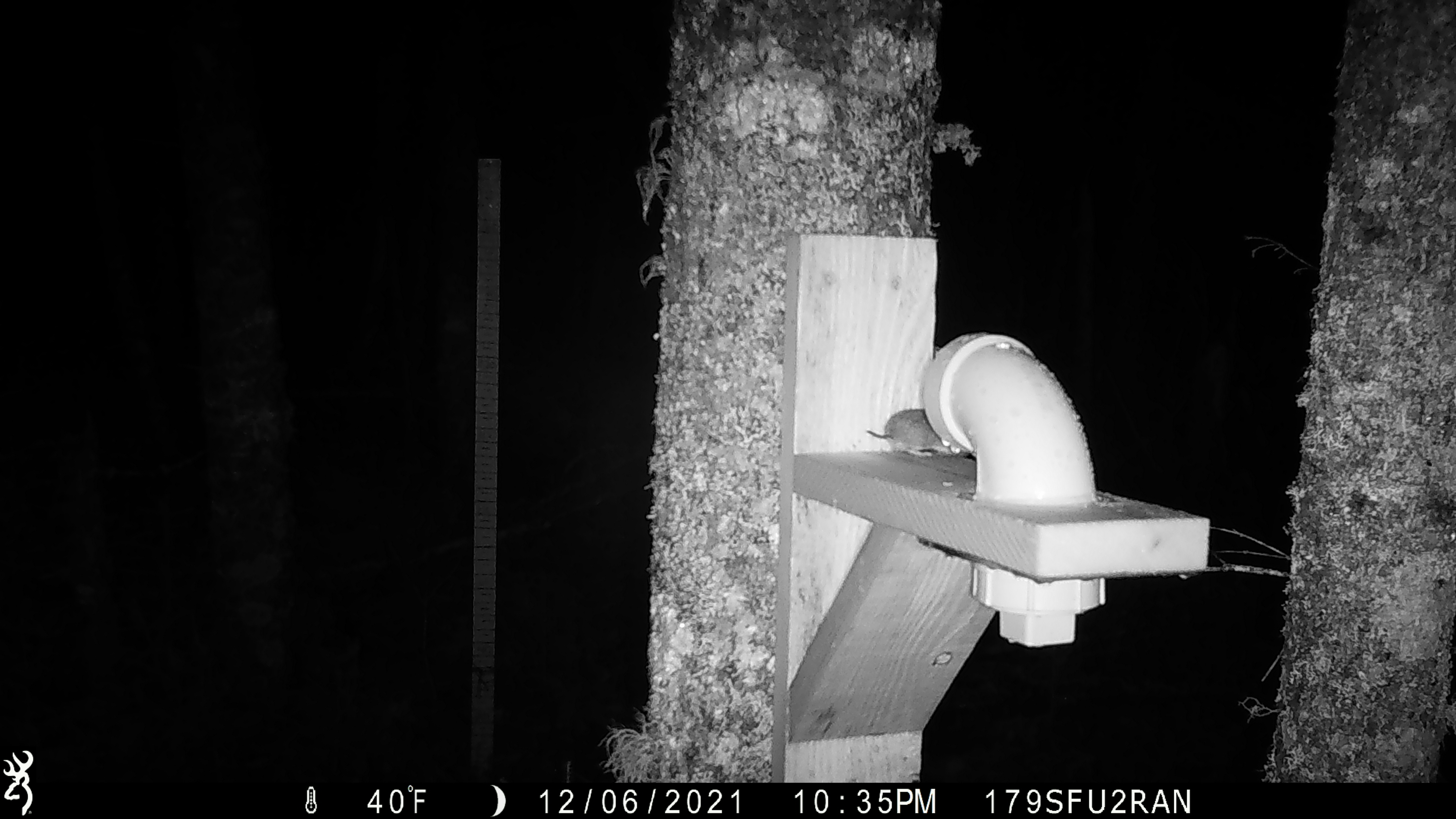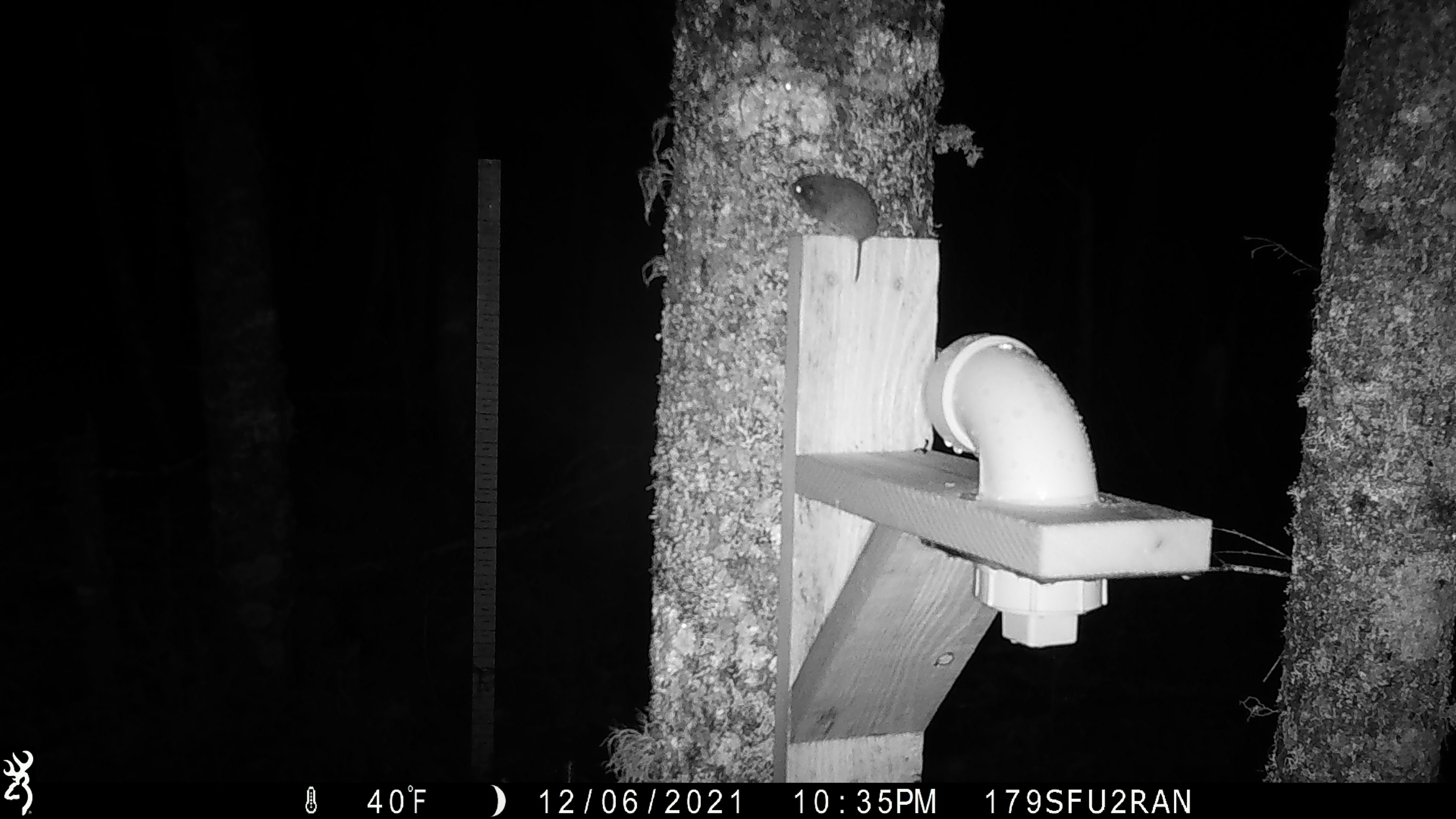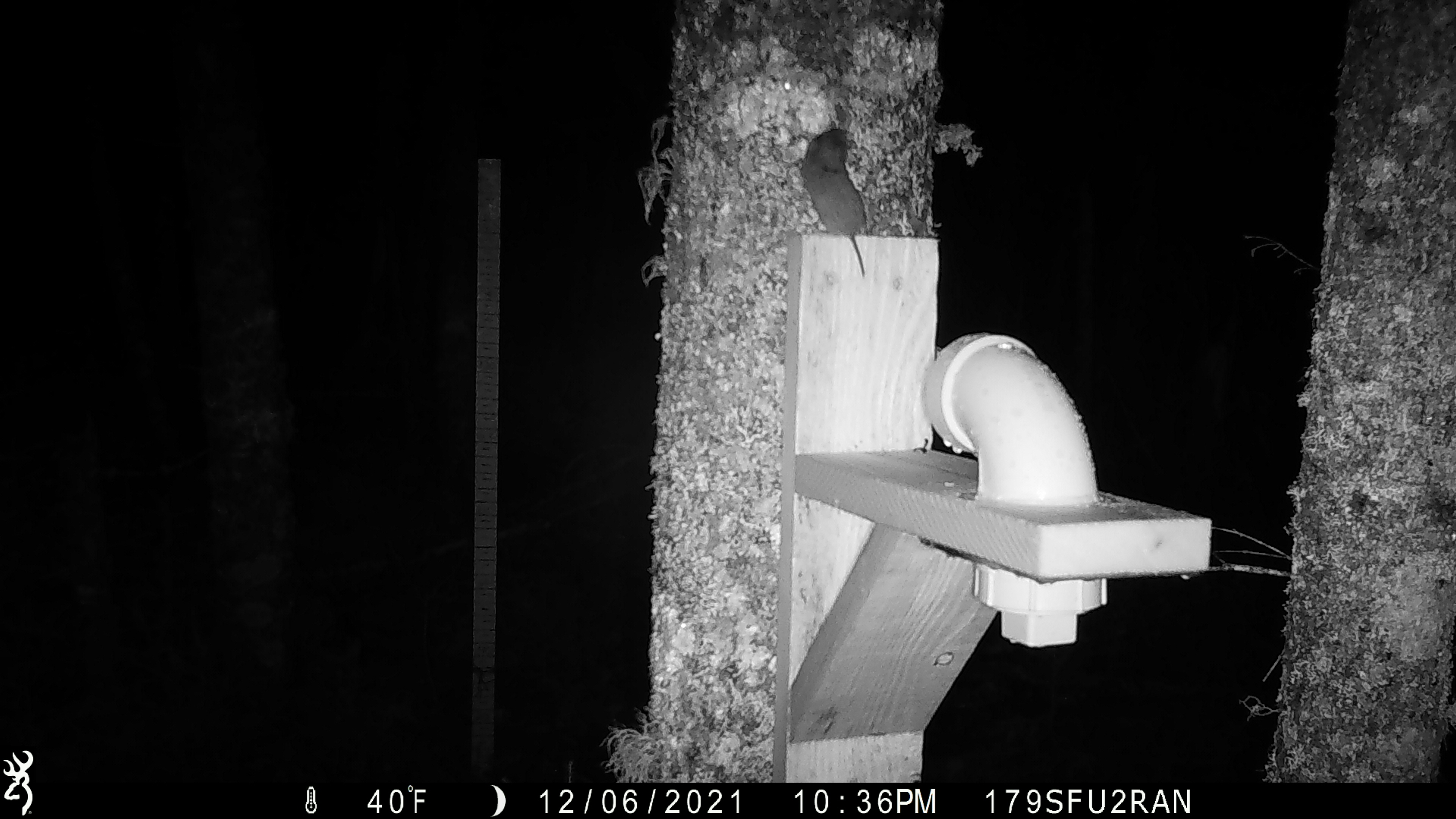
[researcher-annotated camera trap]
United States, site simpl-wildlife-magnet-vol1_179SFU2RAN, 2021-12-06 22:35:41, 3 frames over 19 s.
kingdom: Animalia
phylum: Chordata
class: Mammalia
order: Rodentia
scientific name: Rodentia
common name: mouse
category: mouse sp.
Mouse sp. (mouse) (Rodentia).